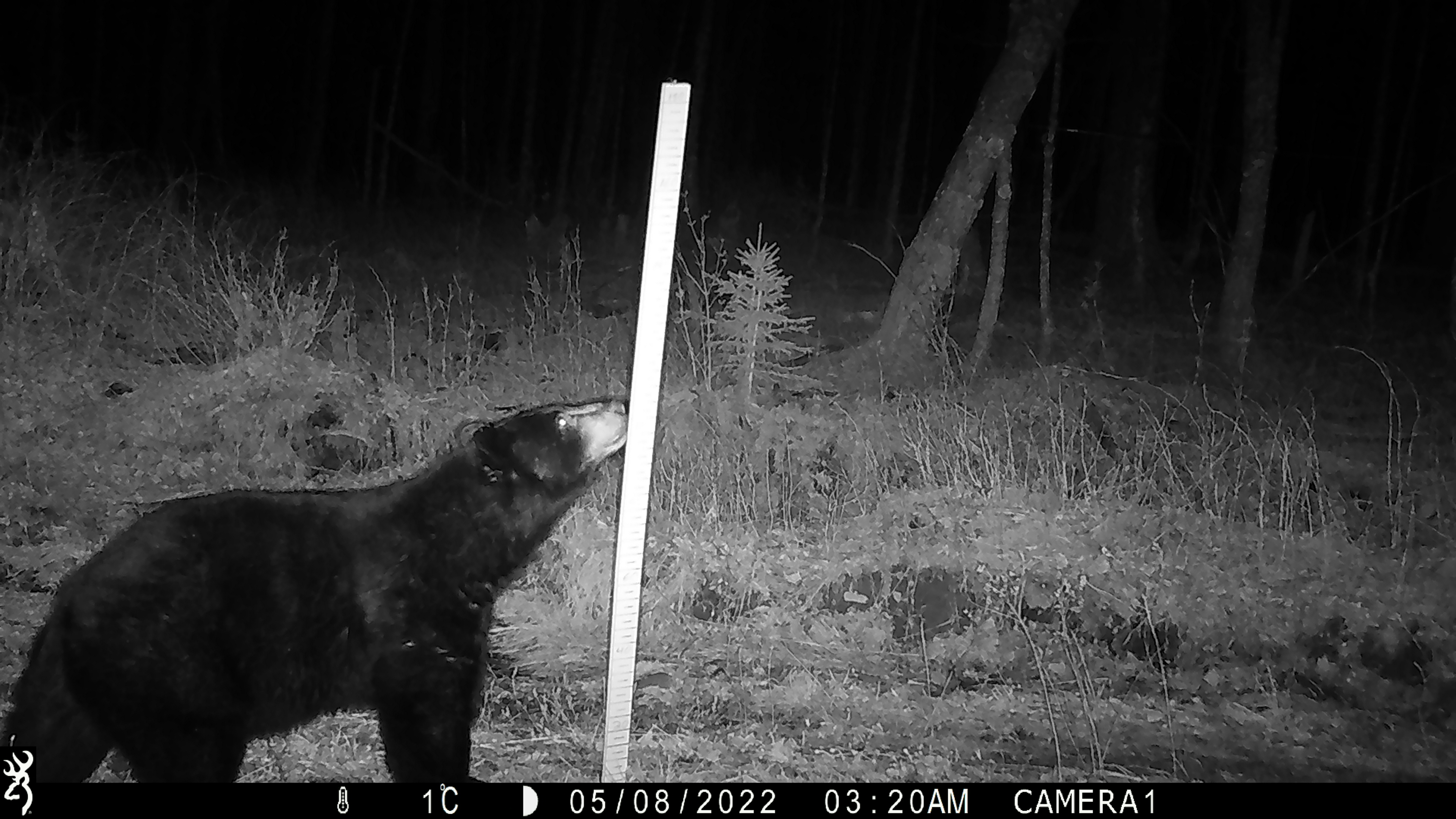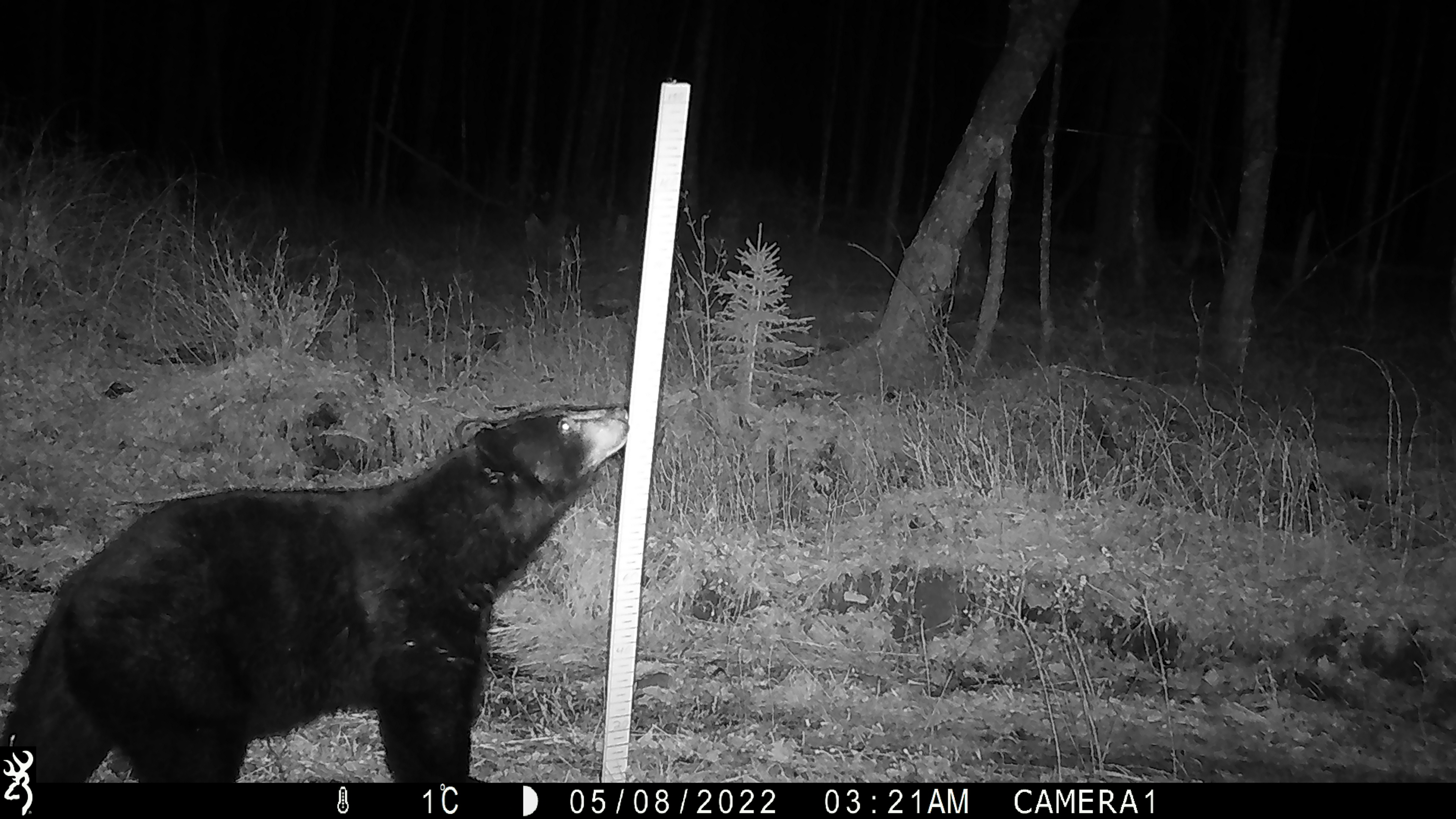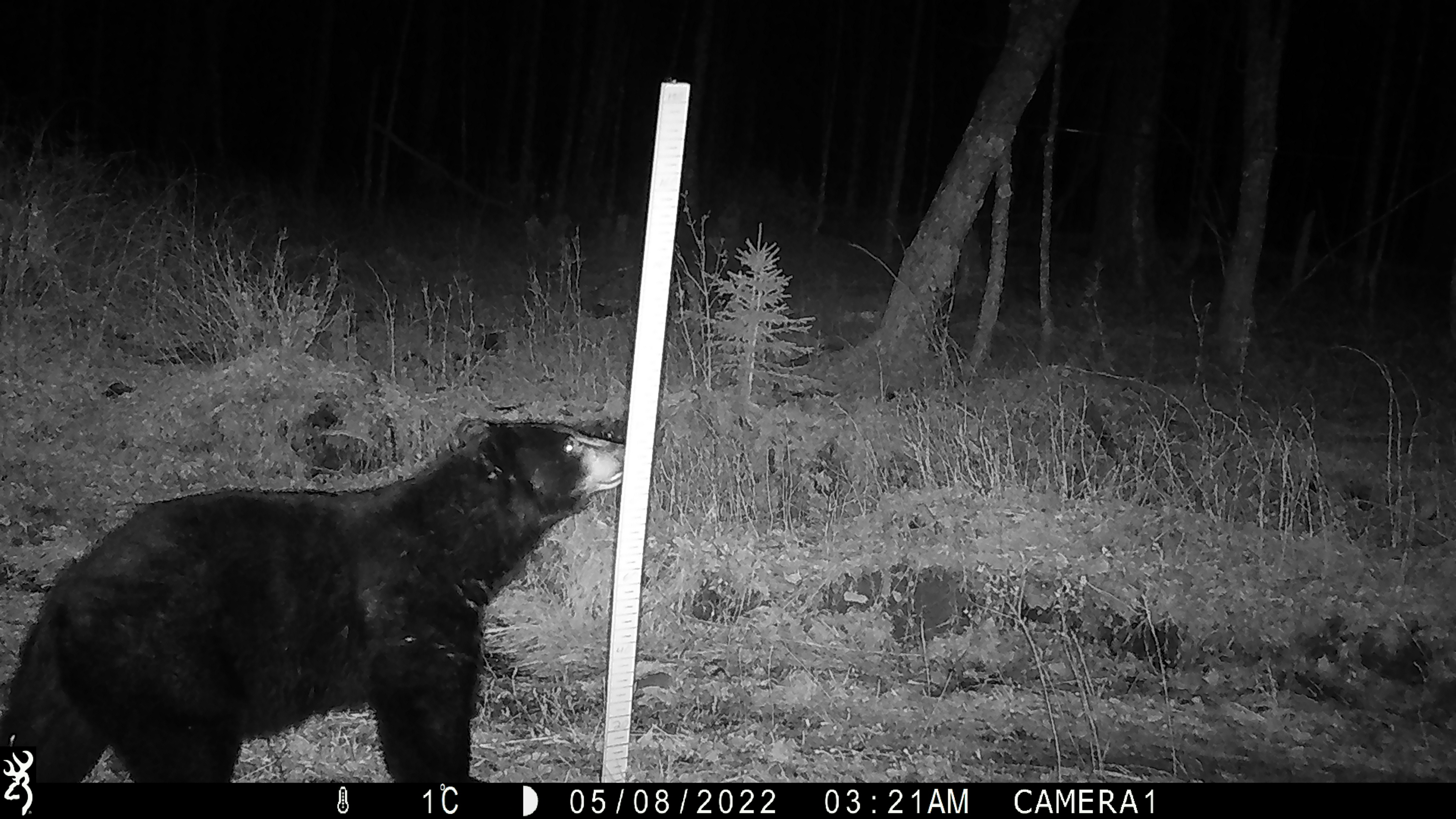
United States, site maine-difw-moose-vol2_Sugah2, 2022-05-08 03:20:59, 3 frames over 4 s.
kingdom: Animalia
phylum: Chordata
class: Mammalia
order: Carnivora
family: Ursidae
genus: Ursus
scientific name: Ursus americanus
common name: black bear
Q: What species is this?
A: Black bear (Ursus americanus).